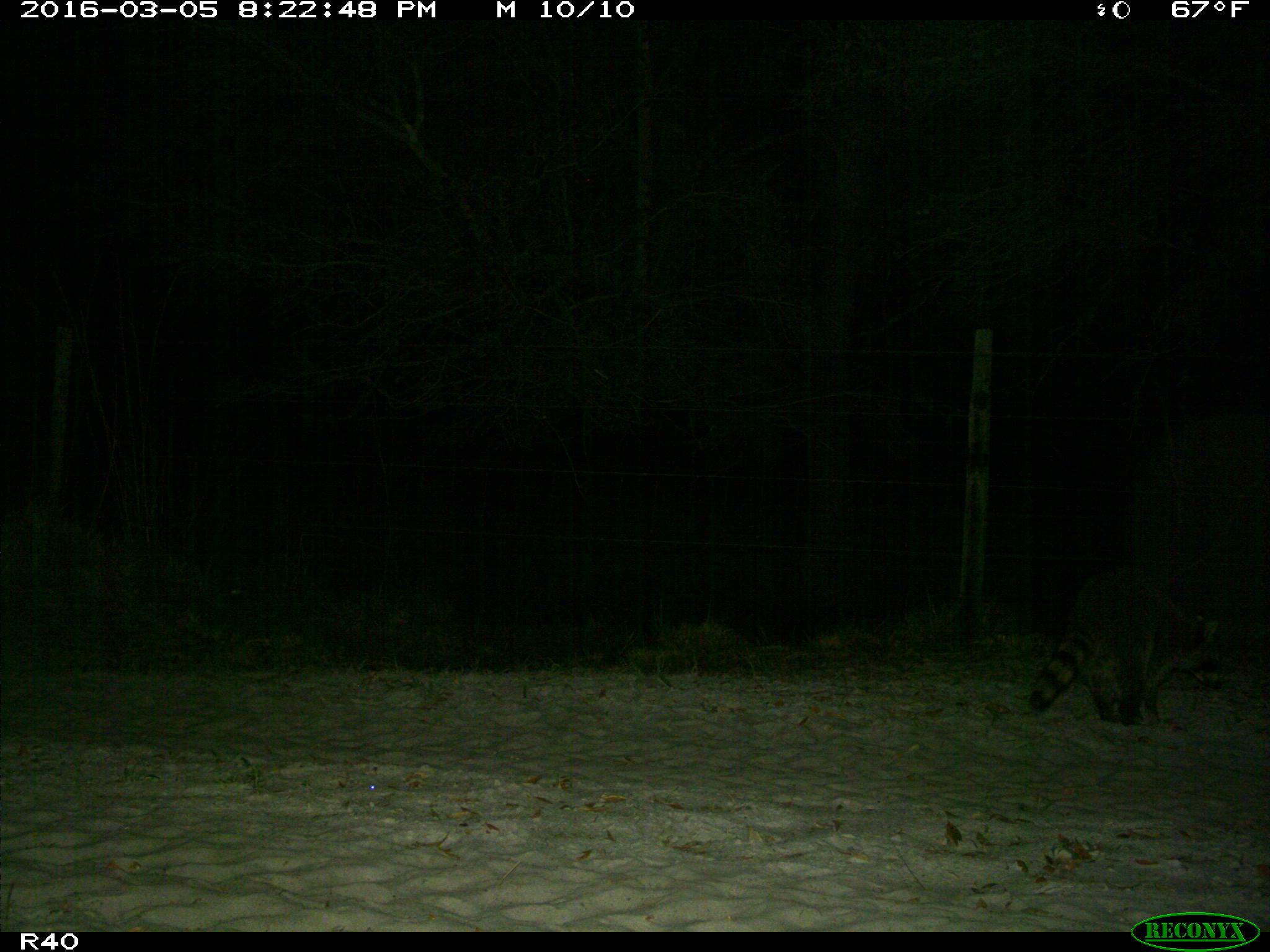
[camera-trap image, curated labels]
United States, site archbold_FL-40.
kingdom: Animalia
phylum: Chordata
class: Mammalia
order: Carnivora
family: Procyonidae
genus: Procyon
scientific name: Procyon lotor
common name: common raccoon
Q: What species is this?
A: Procyon lotor (common raccoon).